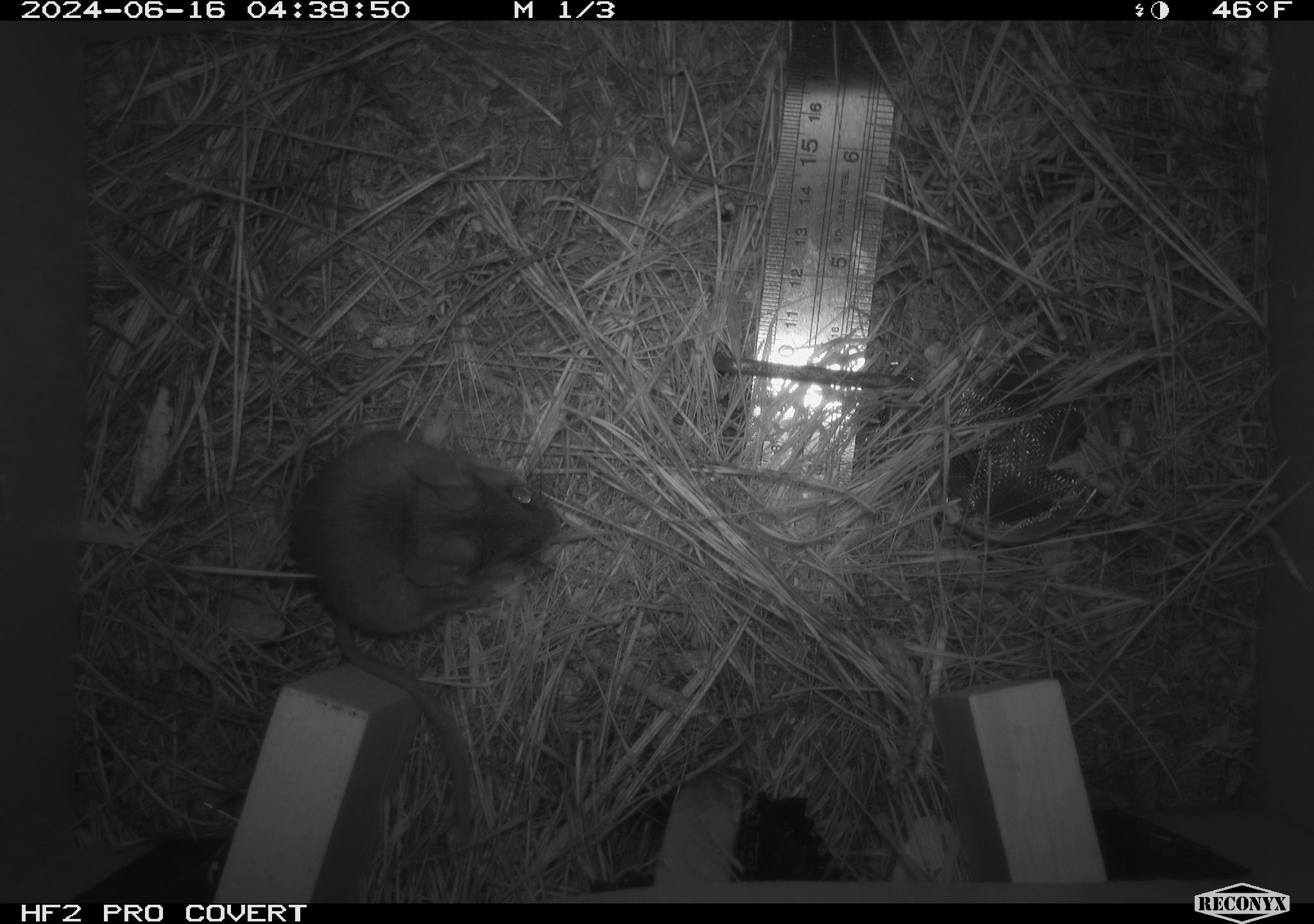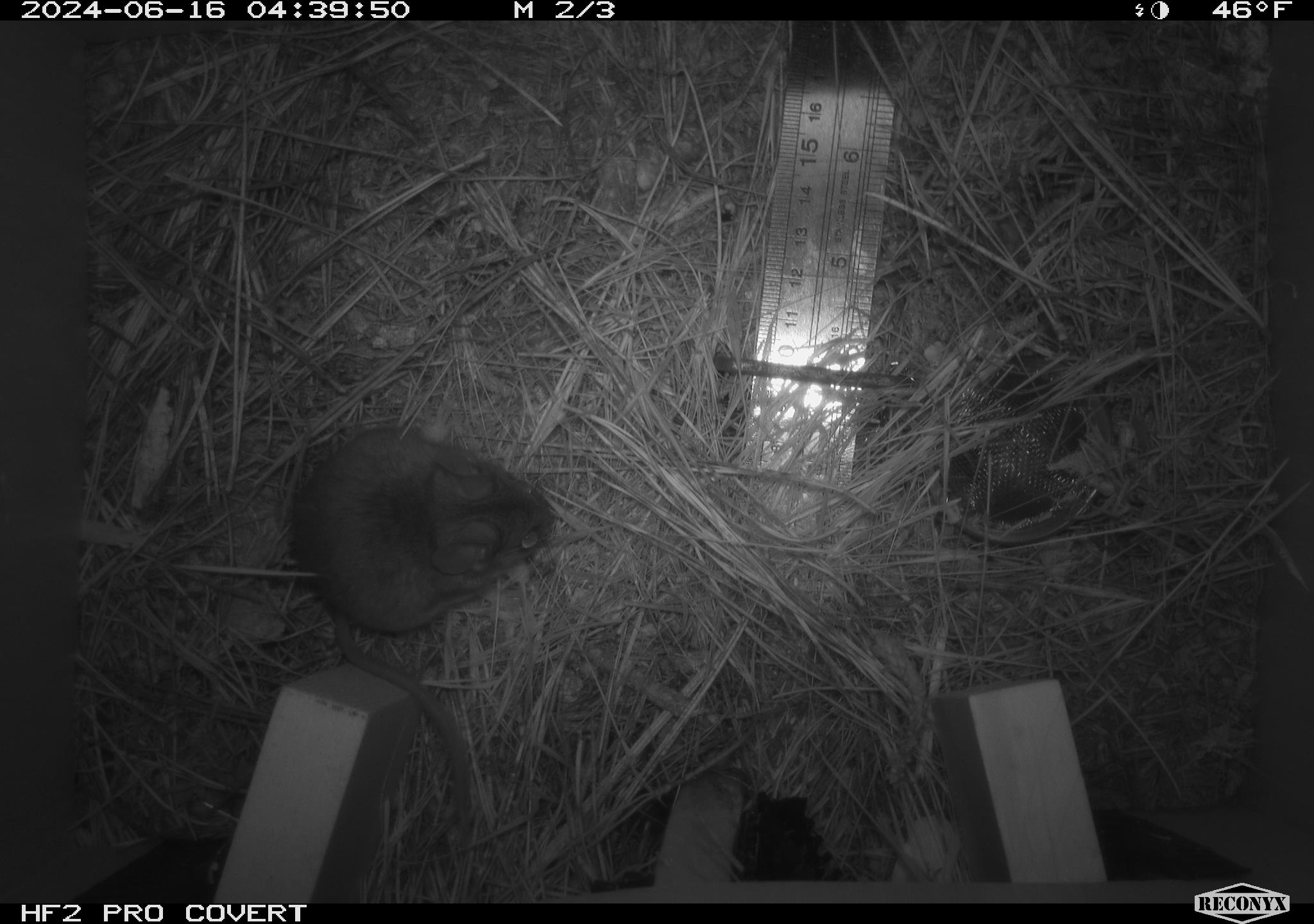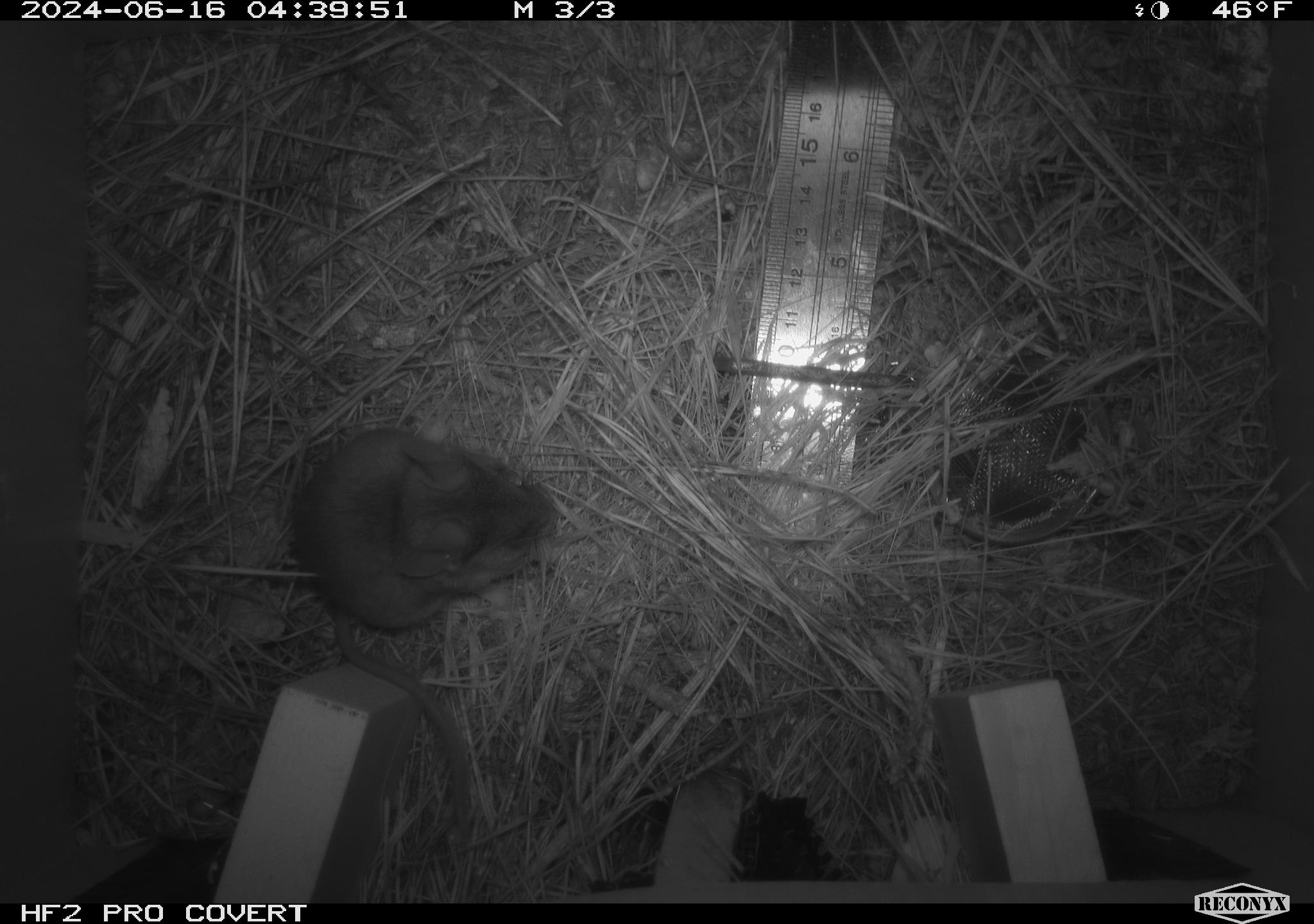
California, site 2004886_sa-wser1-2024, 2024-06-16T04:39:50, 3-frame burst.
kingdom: Animalia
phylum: Chordata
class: Mammalia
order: Rodentia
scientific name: Rodentia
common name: mouse species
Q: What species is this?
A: Mouse species (Rodentia).